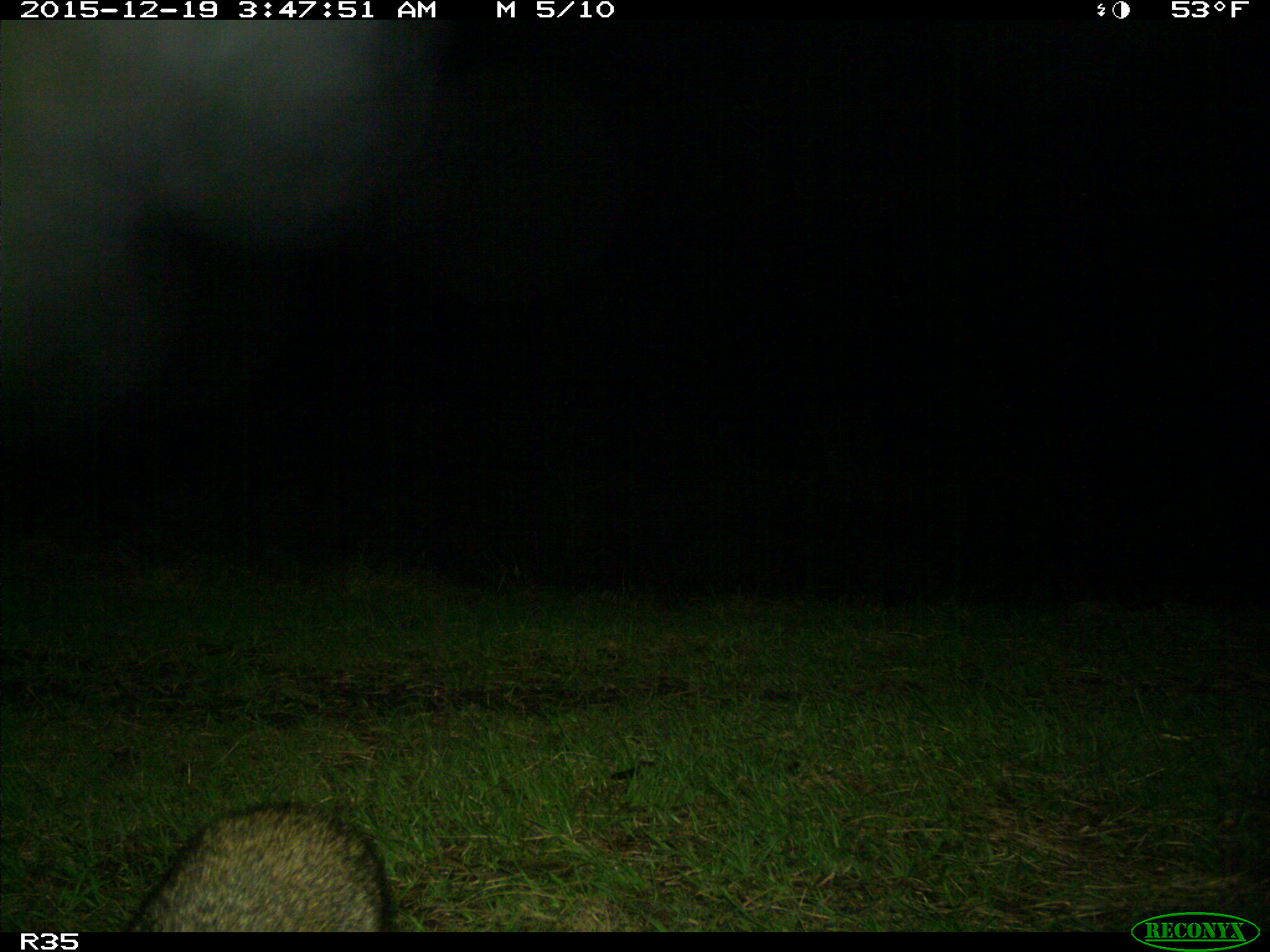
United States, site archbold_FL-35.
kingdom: Animalia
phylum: Chordata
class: Mammalia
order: Carnivora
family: Procyonidae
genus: Procyon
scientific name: Procyon lotor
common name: common raccoon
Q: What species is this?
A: Procyon lotor (common raccoon).